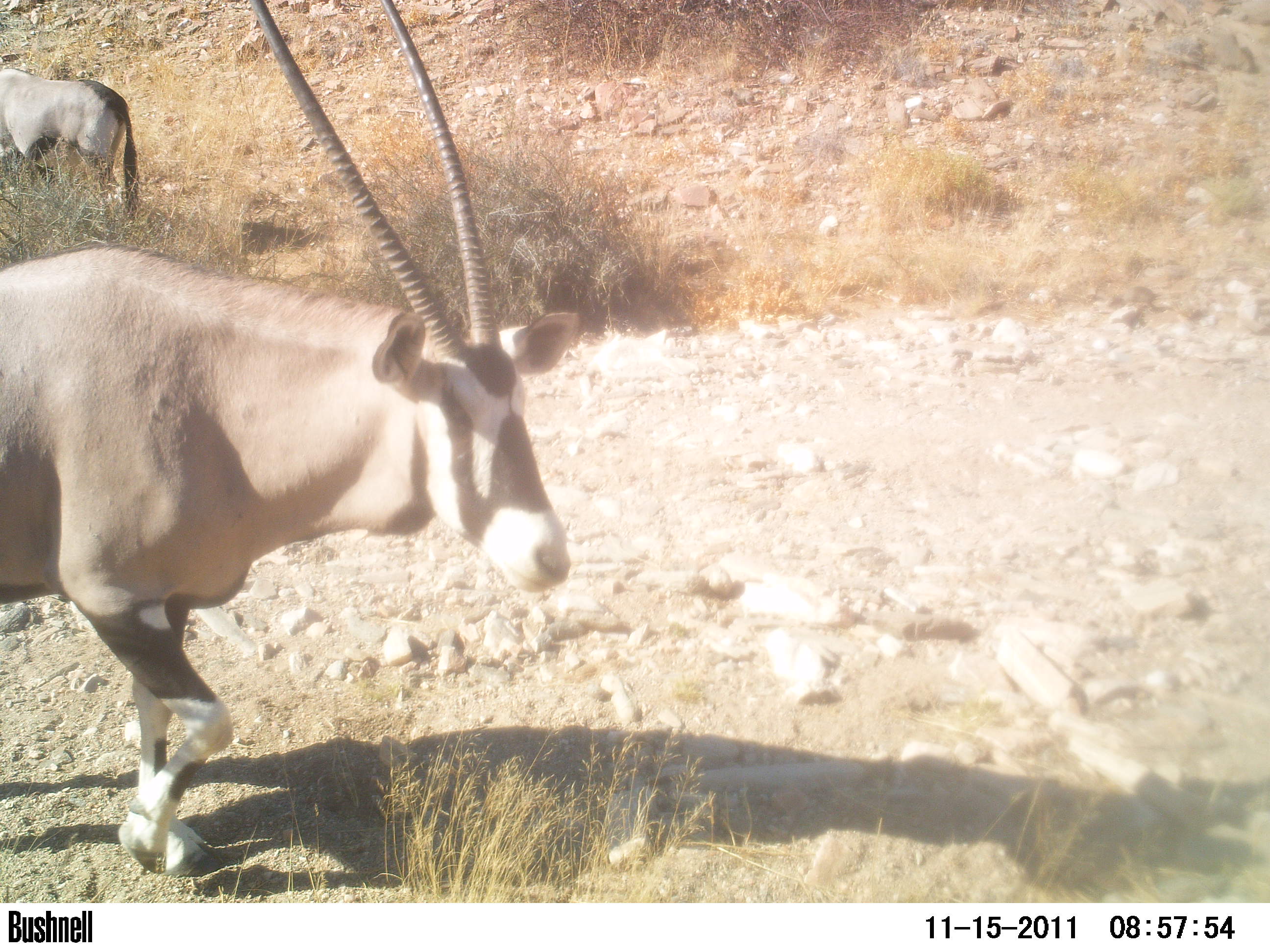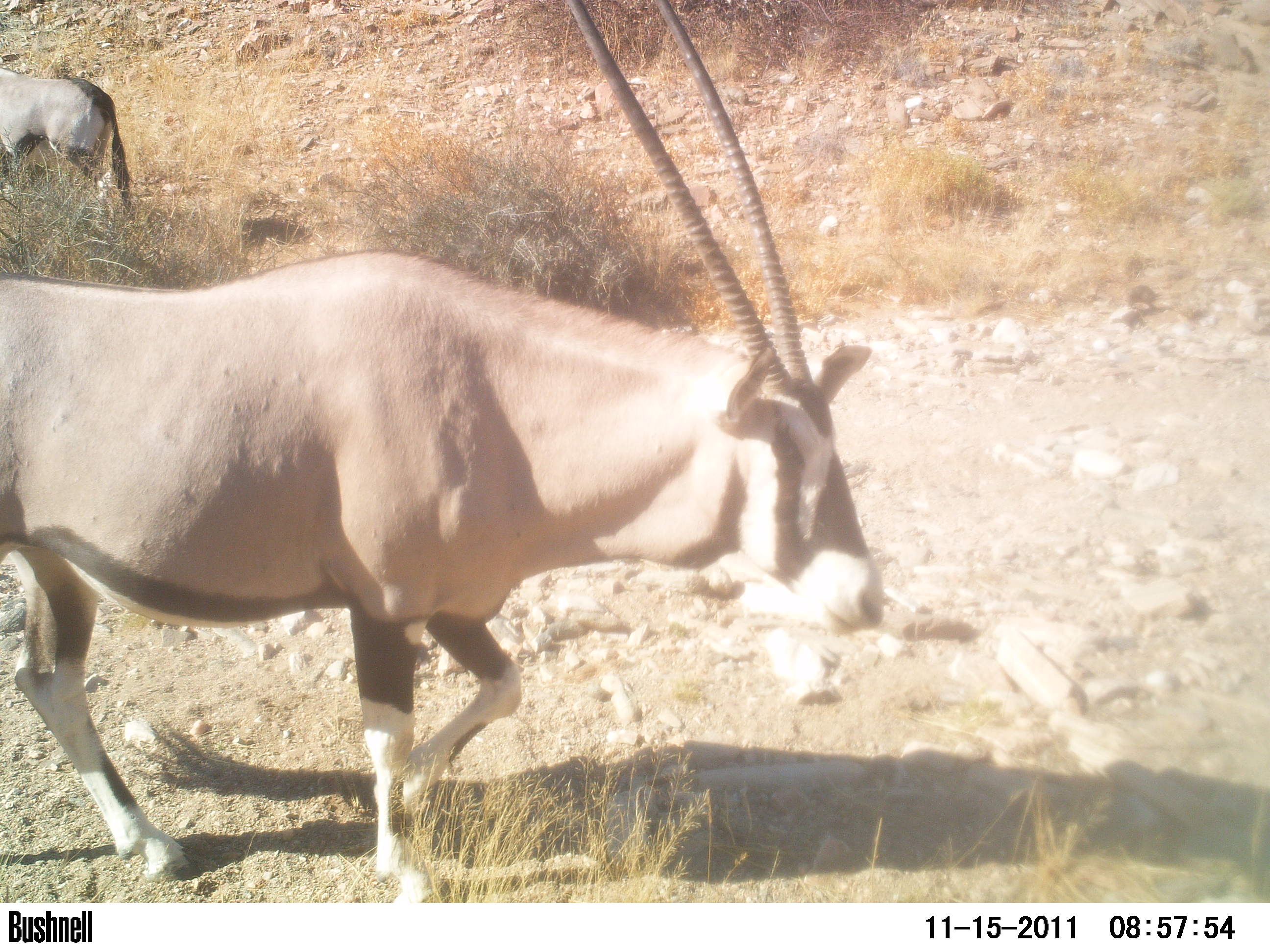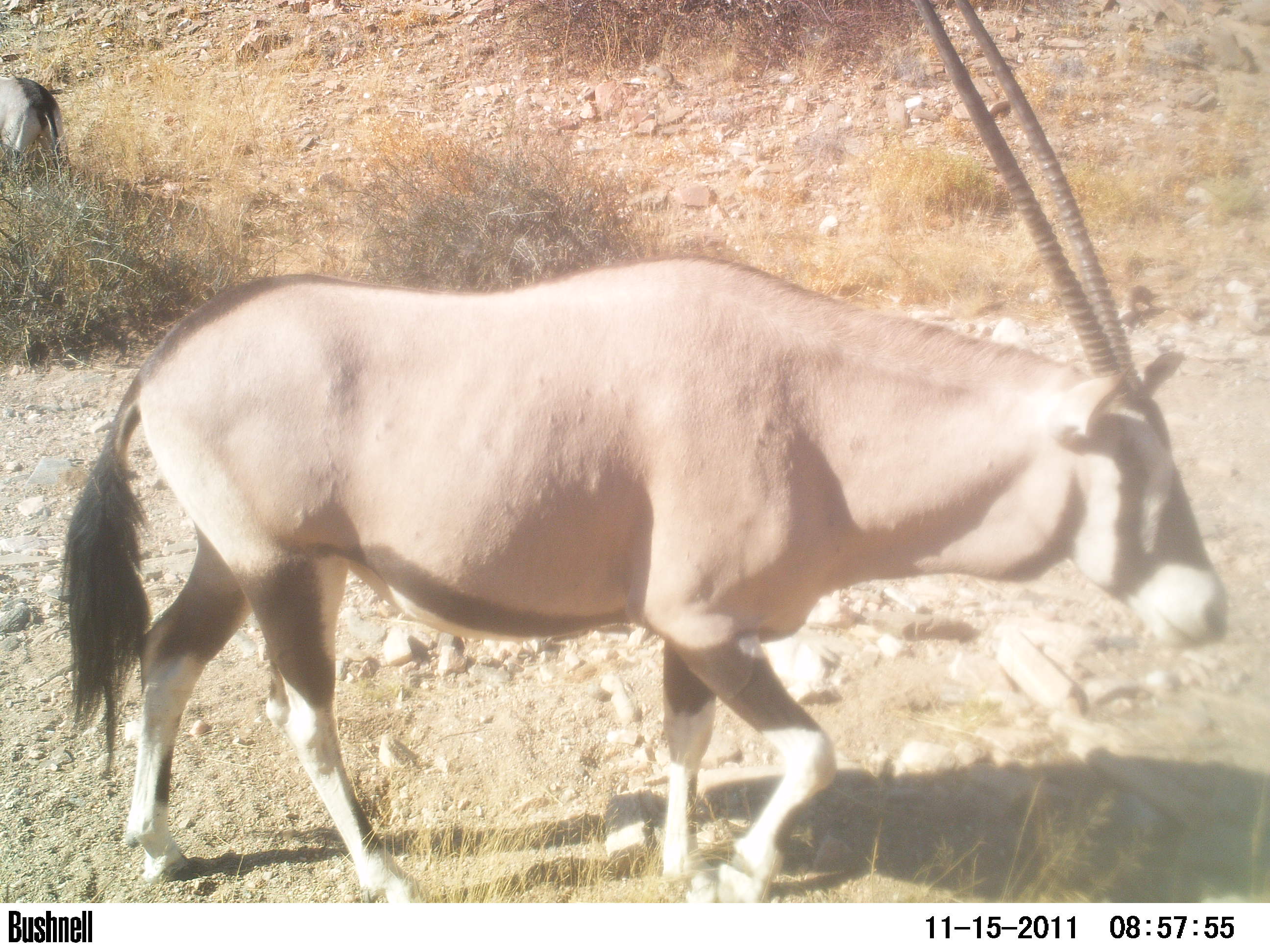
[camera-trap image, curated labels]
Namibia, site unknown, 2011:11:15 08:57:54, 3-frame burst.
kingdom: Animalia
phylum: Chordata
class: Mammalia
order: Artiodactyla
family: Bovidae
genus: Oryx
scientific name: Oryx gazella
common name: gemsbok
Oryx gazella (gemsbok).